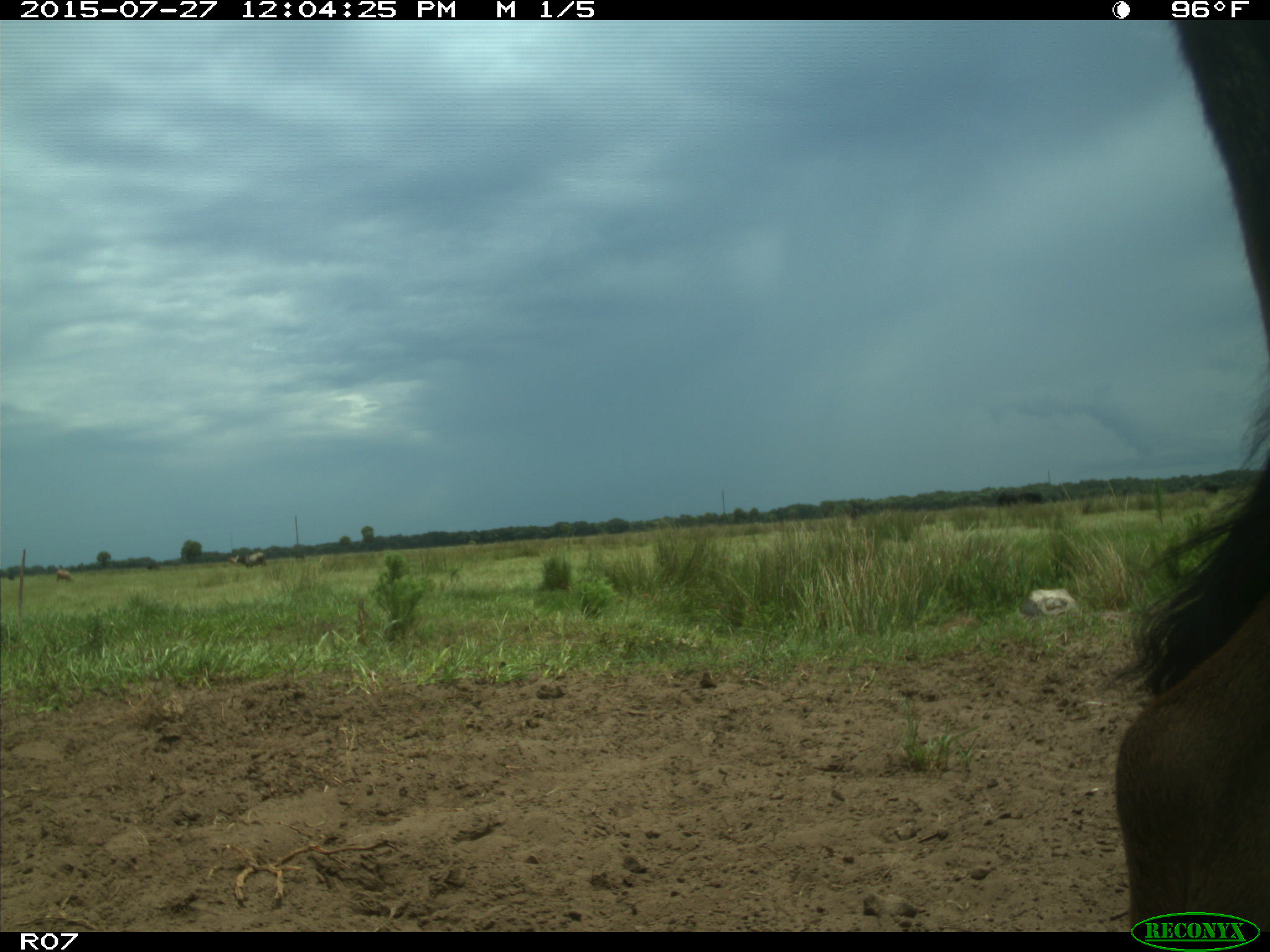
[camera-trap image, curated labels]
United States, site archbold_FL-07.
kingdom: Animalia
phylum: Chordata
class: Mammalia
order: Artiodactyla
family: Bovidae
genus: Bos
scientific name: Bos taurus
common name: domestic cow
Bos taurus (domestic cow).